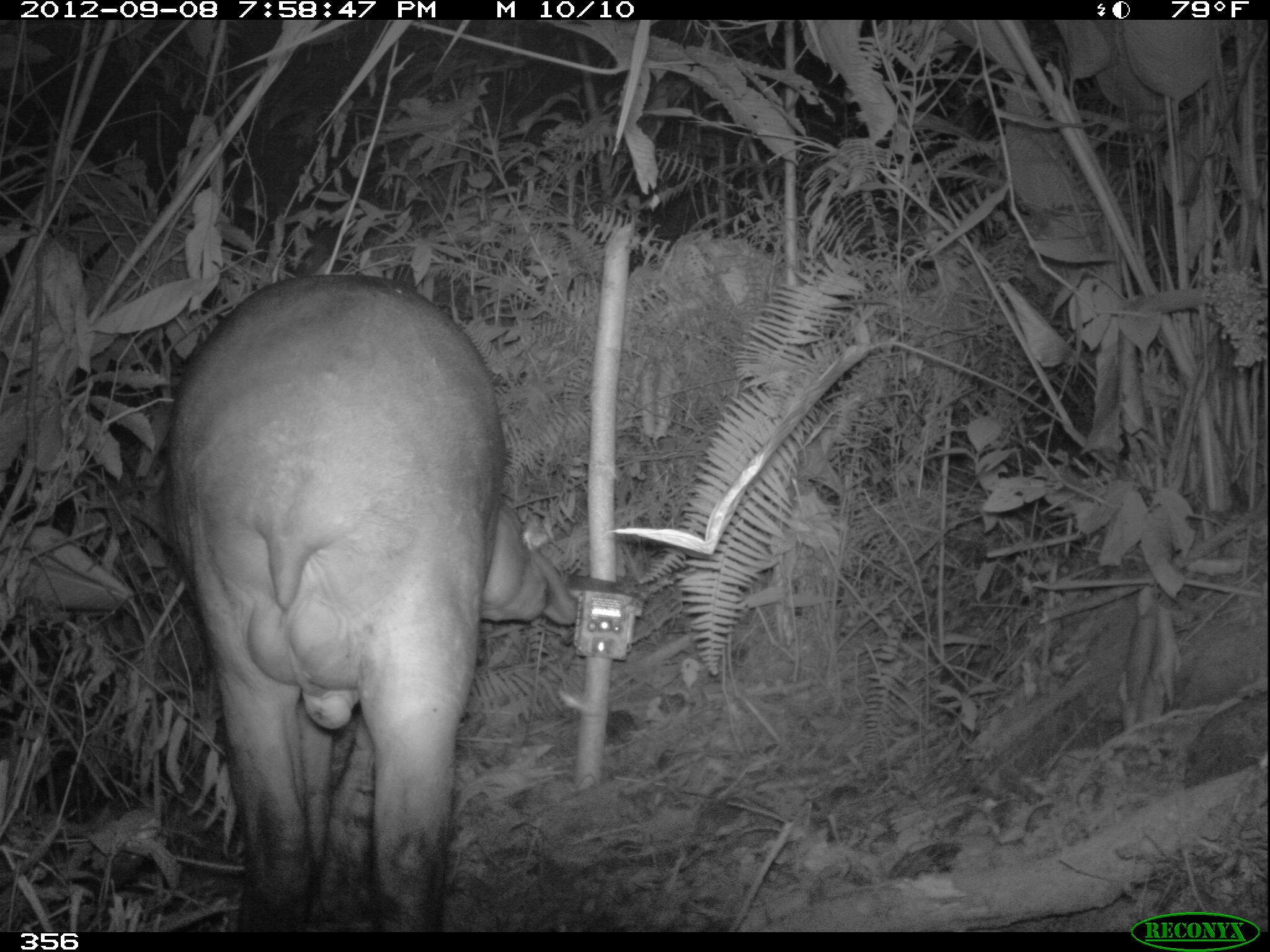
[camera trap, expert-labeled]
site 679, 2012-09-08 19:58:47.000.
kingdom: Animalia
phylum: Chordata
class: Mammalia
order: Perissodactyla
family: Tapiridae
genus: Tapirus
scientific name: Tapirus terrestris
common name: south american tapir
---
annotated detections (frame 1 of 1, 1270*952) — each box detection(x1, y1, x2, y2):
tapirus terrestris: detection(160, 272, 579, 930)